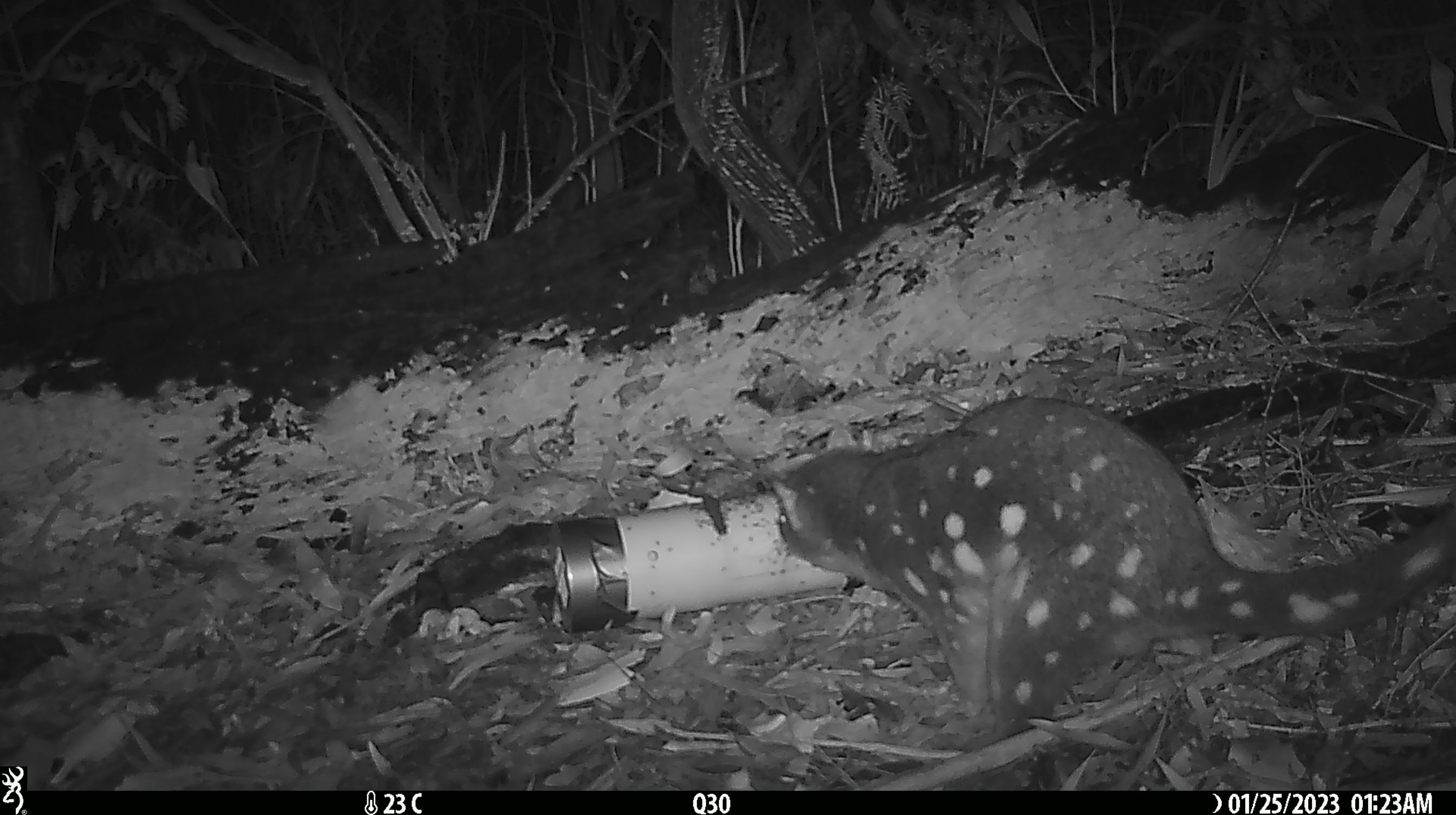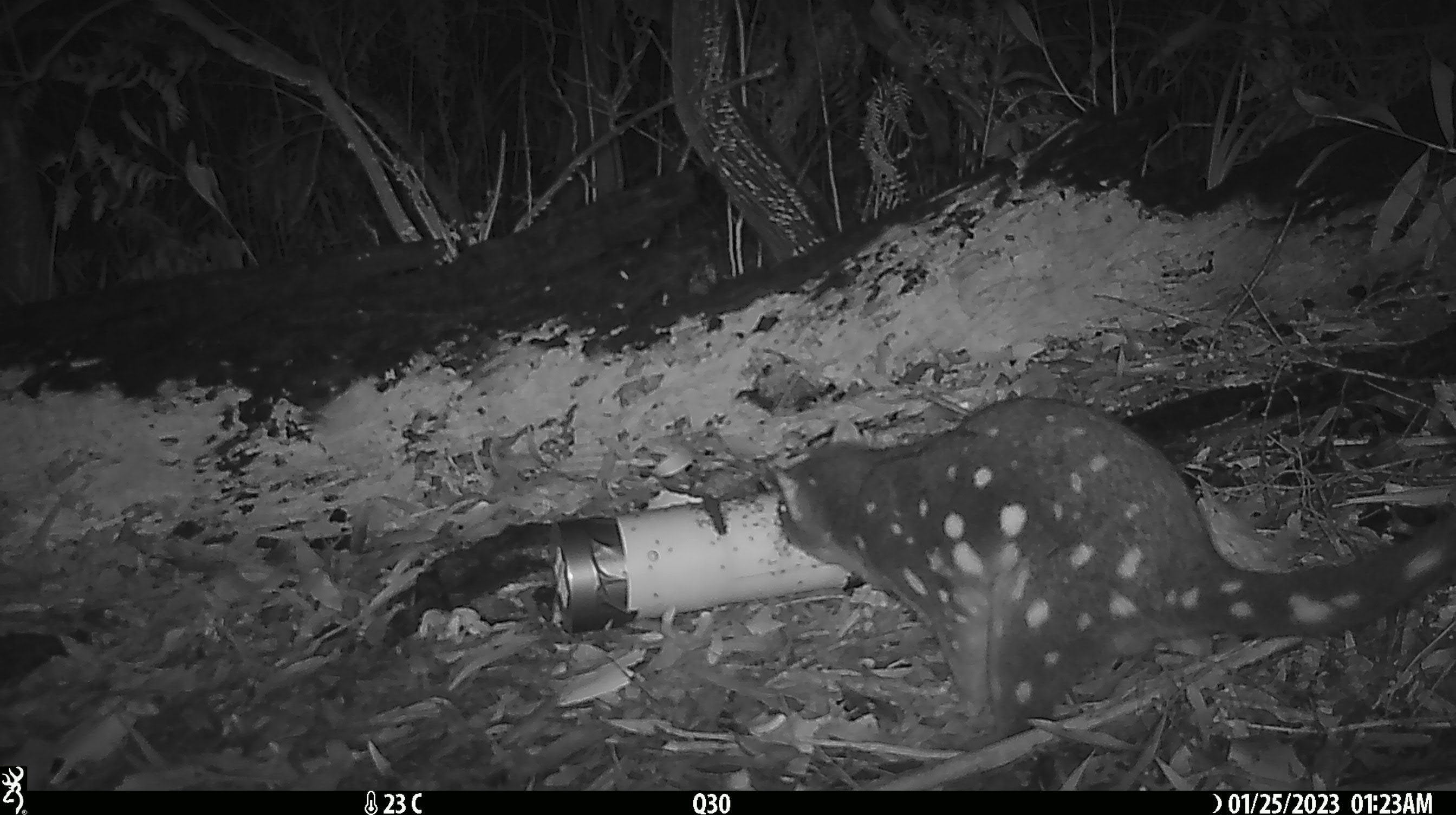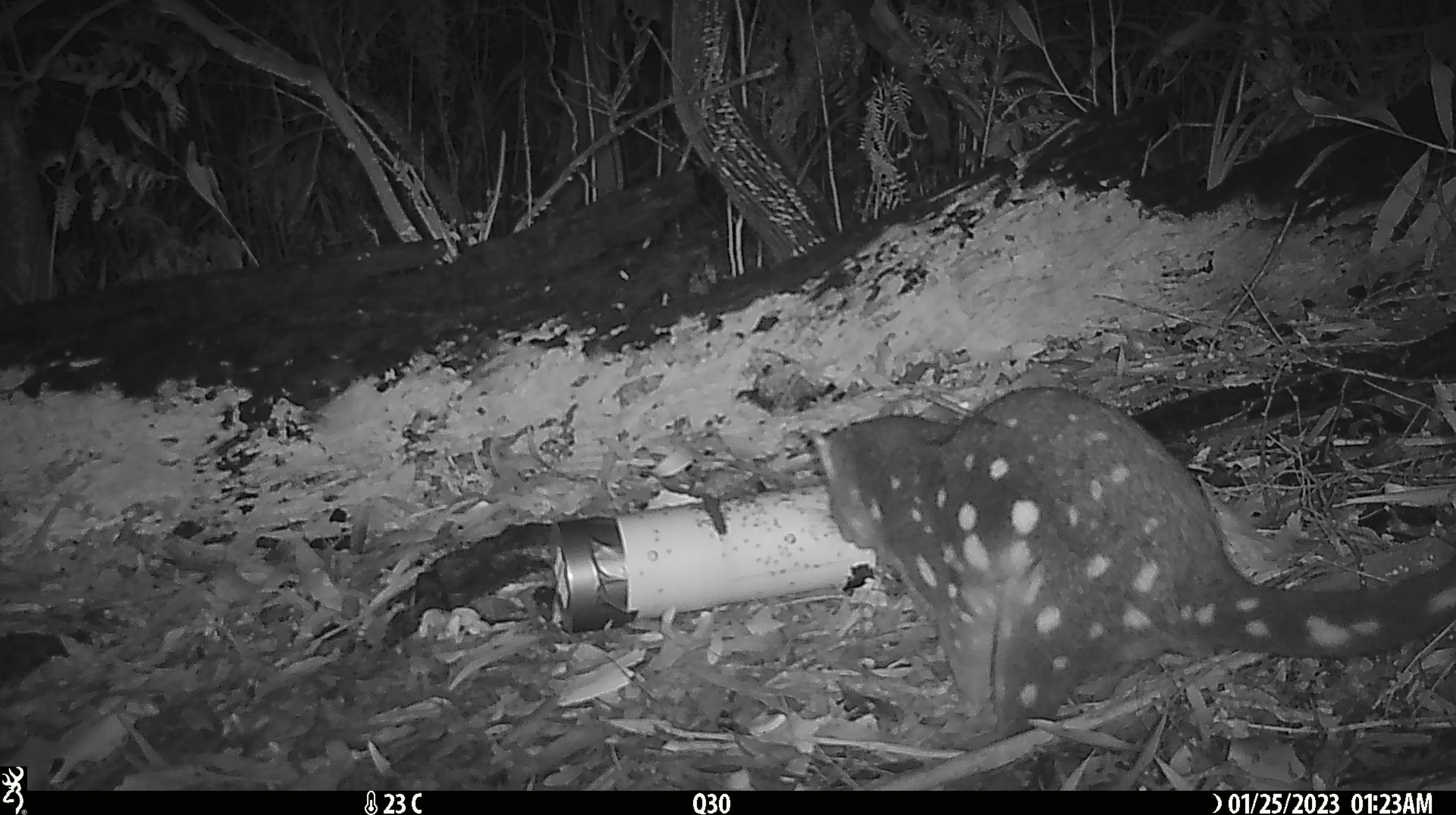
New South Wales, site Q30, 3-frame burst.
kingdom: Animalia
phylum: Chordata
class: Mammalia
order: Dasyuromorphia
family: Dasyuridae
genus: Dasyurus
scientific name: Dasyurus maculatus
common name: spotted-tailed quoll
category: quoll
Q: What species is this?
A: Quoll (spotted-tailed quoll) (Dasyurus maculatus).